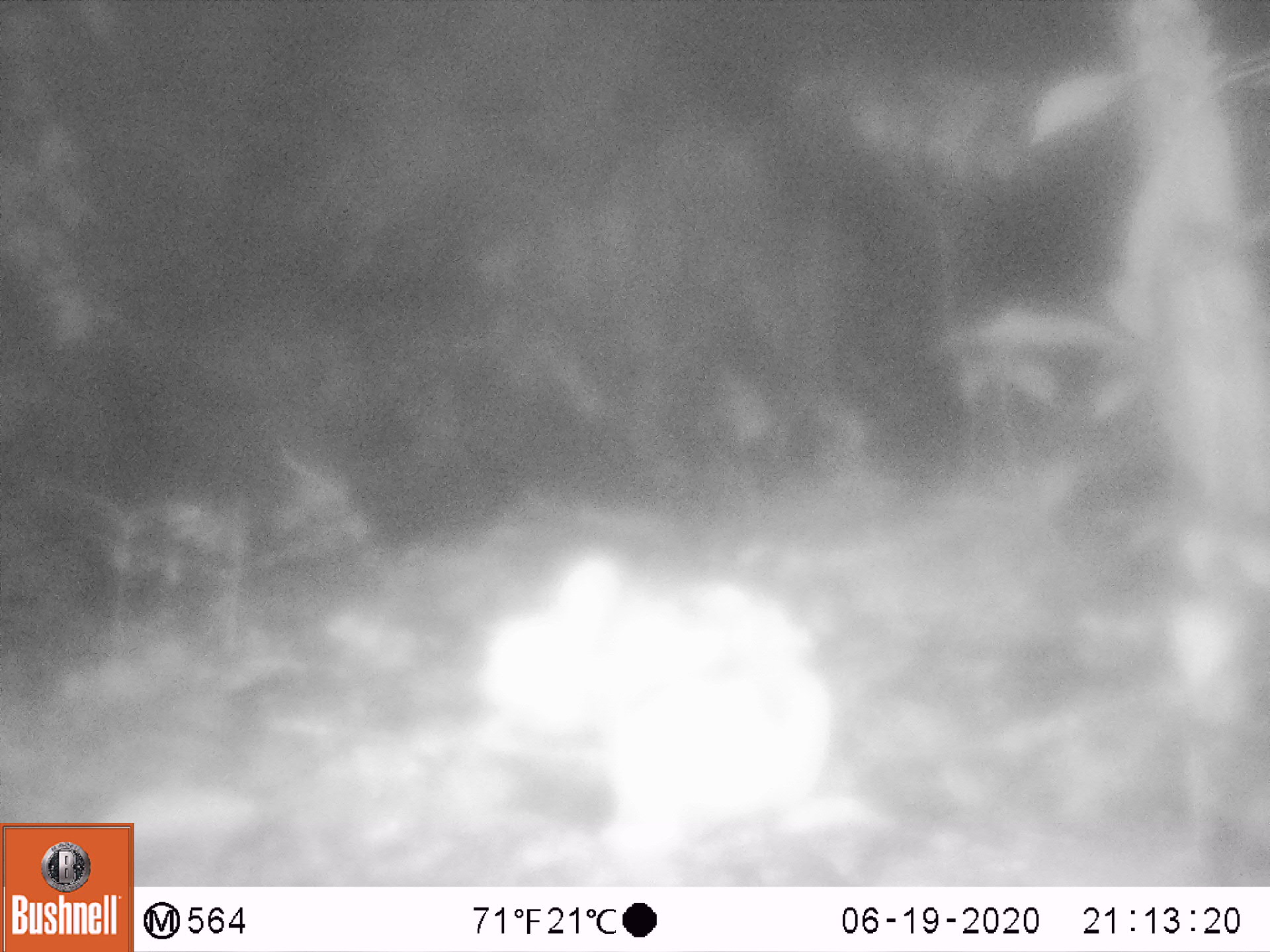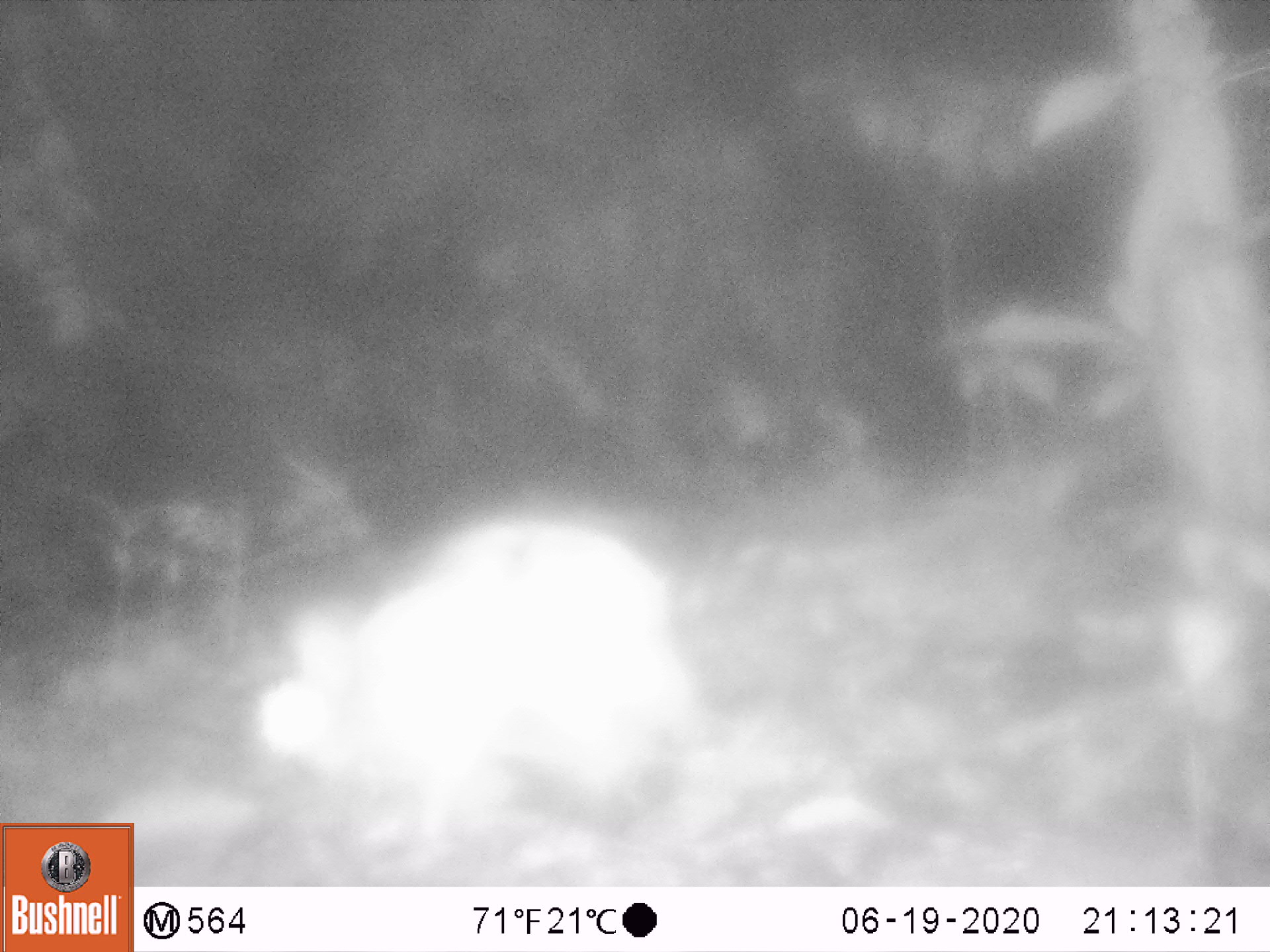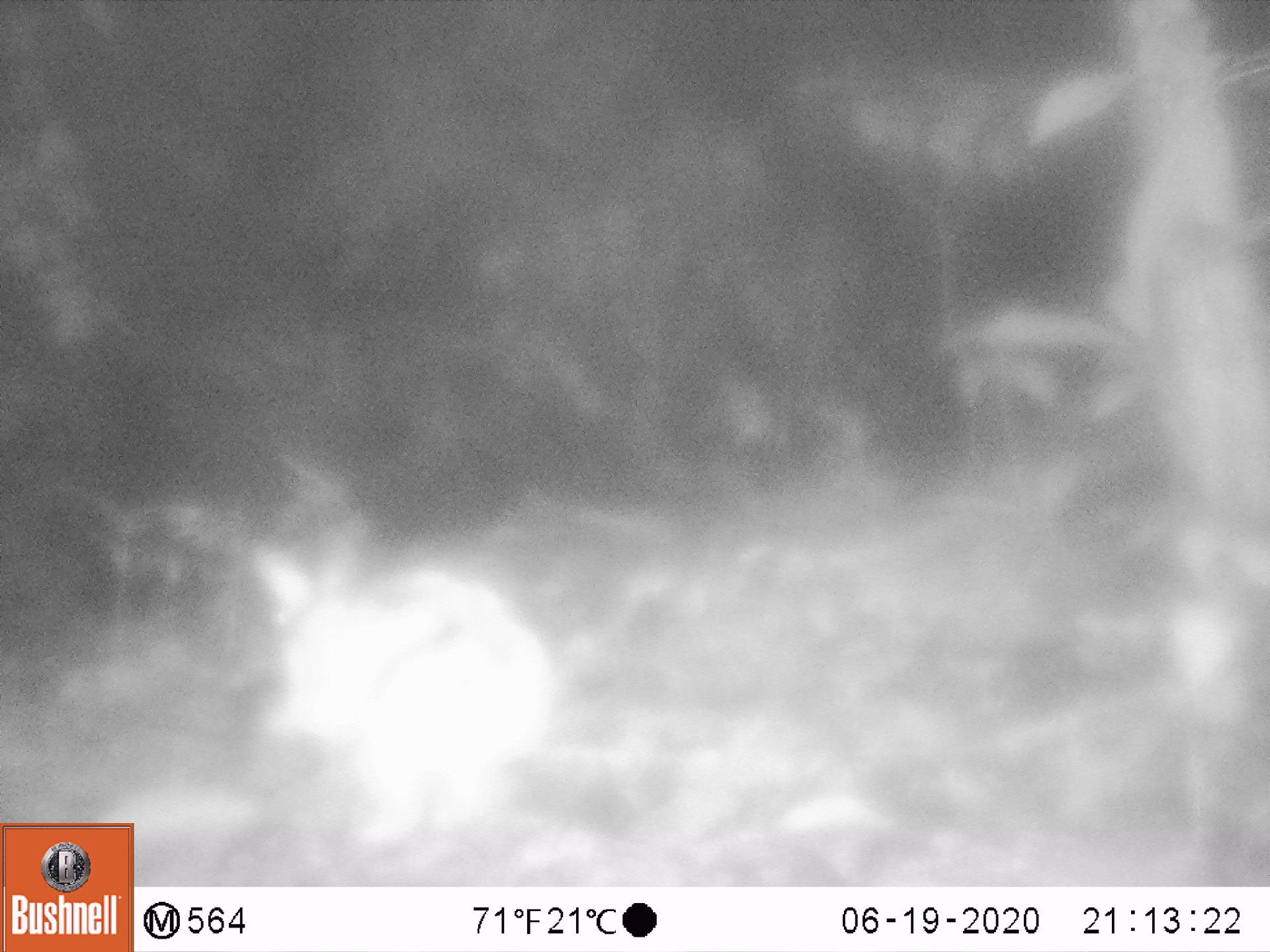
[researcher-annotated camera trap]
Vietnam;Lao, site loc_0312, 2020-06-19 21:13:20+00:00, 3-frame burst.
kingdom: Animalia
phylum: Chordata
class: Mammalia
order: Lagomorpha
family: Leporidae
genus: Nesolagus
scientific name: Nesolagus timminsi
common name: annamite striped rabbit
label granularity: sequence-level